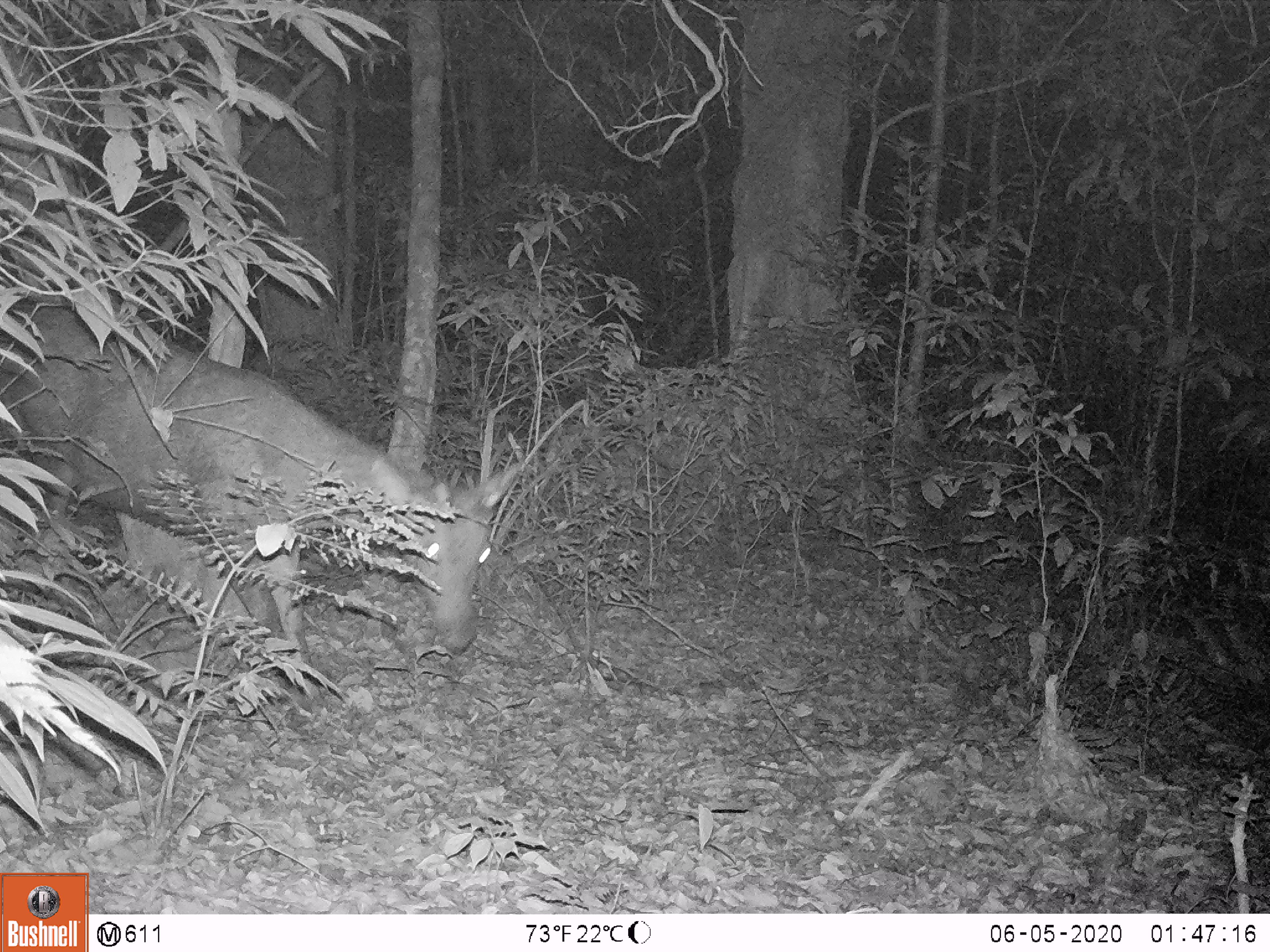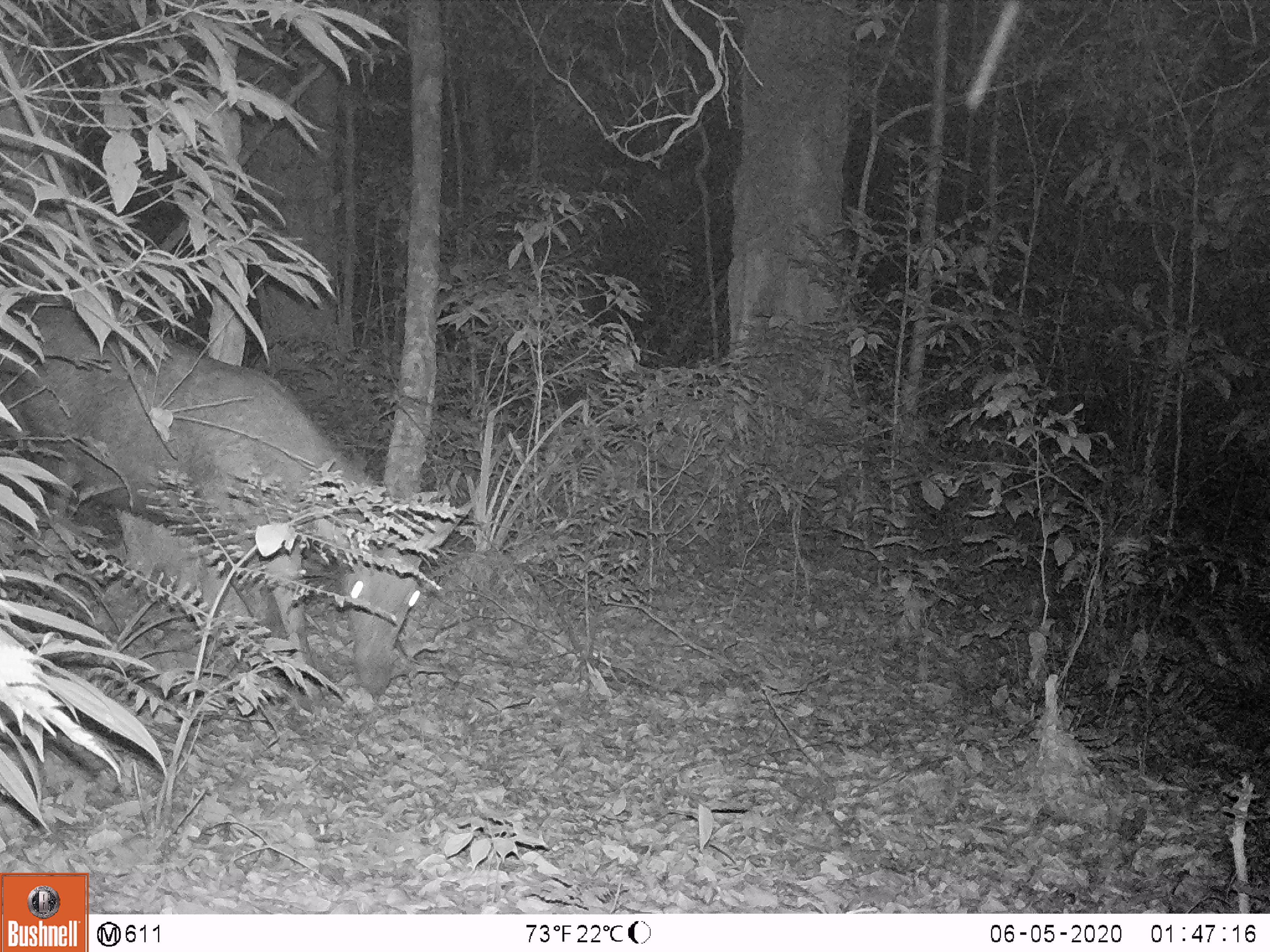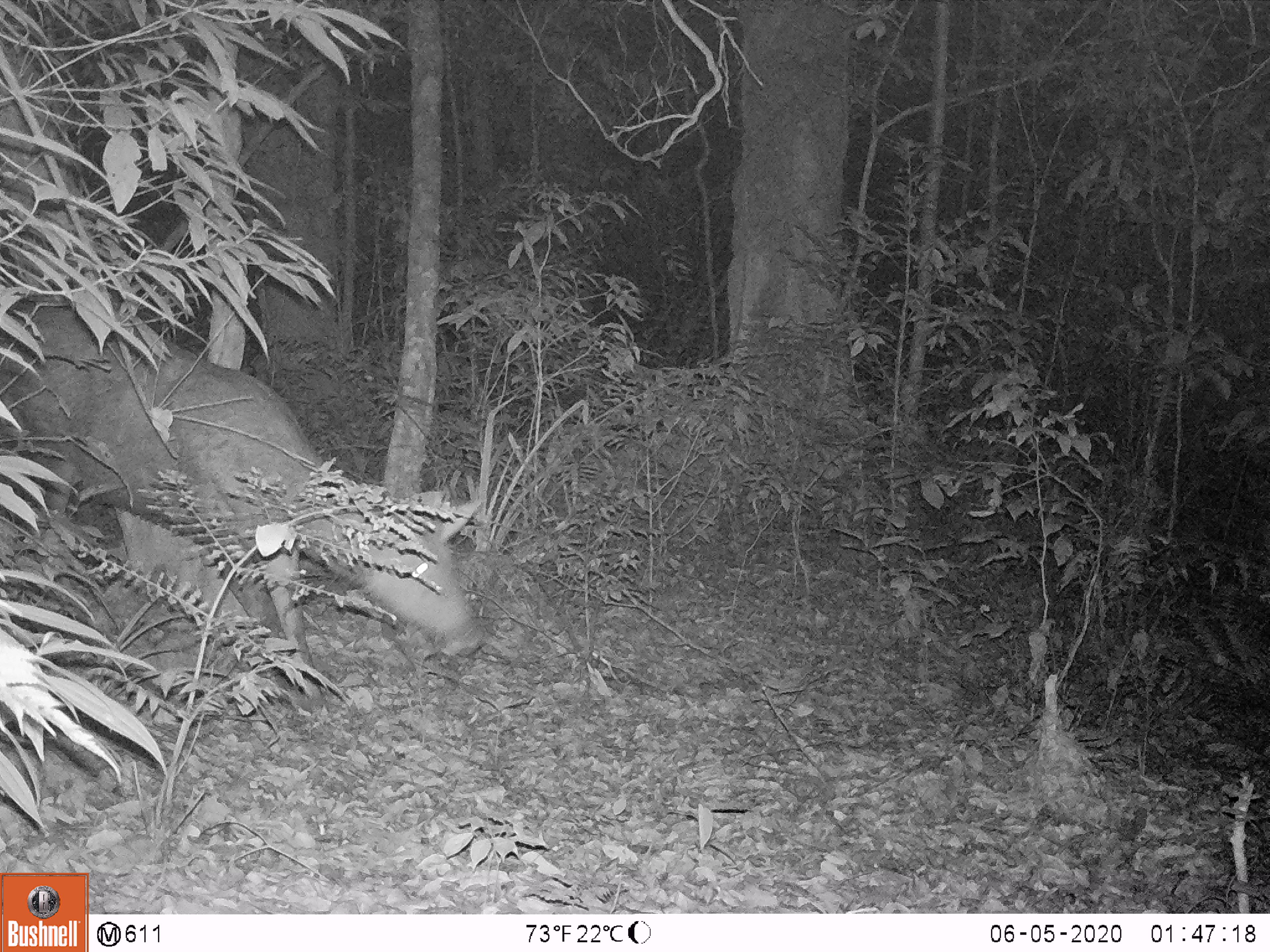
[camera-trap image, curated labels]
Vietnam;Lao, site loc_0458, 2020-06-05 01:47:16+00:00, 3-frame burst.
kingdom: Animalia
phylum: Chordata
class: Mammalia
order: Artiodactyla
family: Cervidae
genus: Rusa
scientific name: Rusa unicolor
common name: sambar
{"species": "sambar (Rusa unicolor)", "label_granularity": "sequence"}